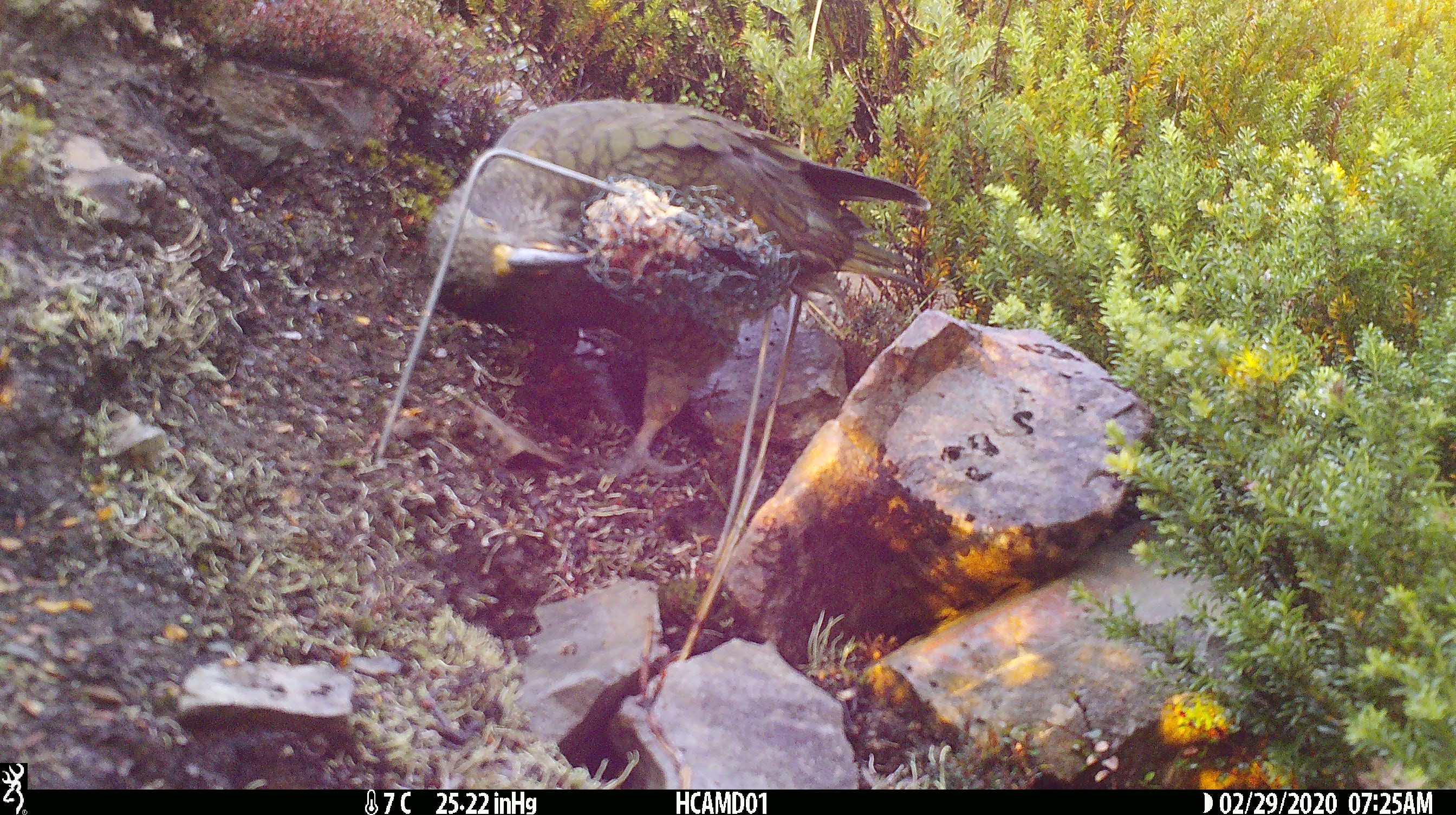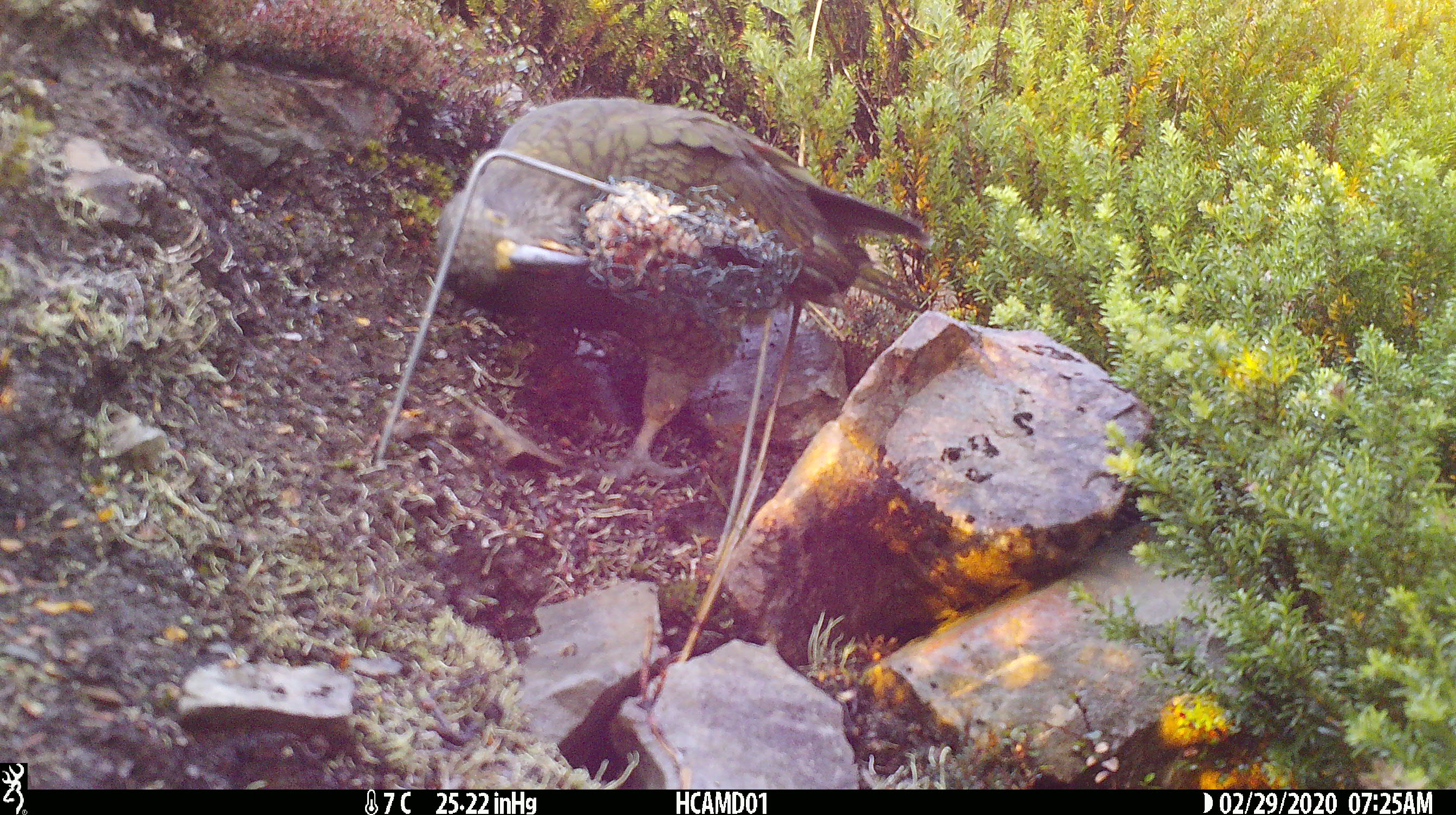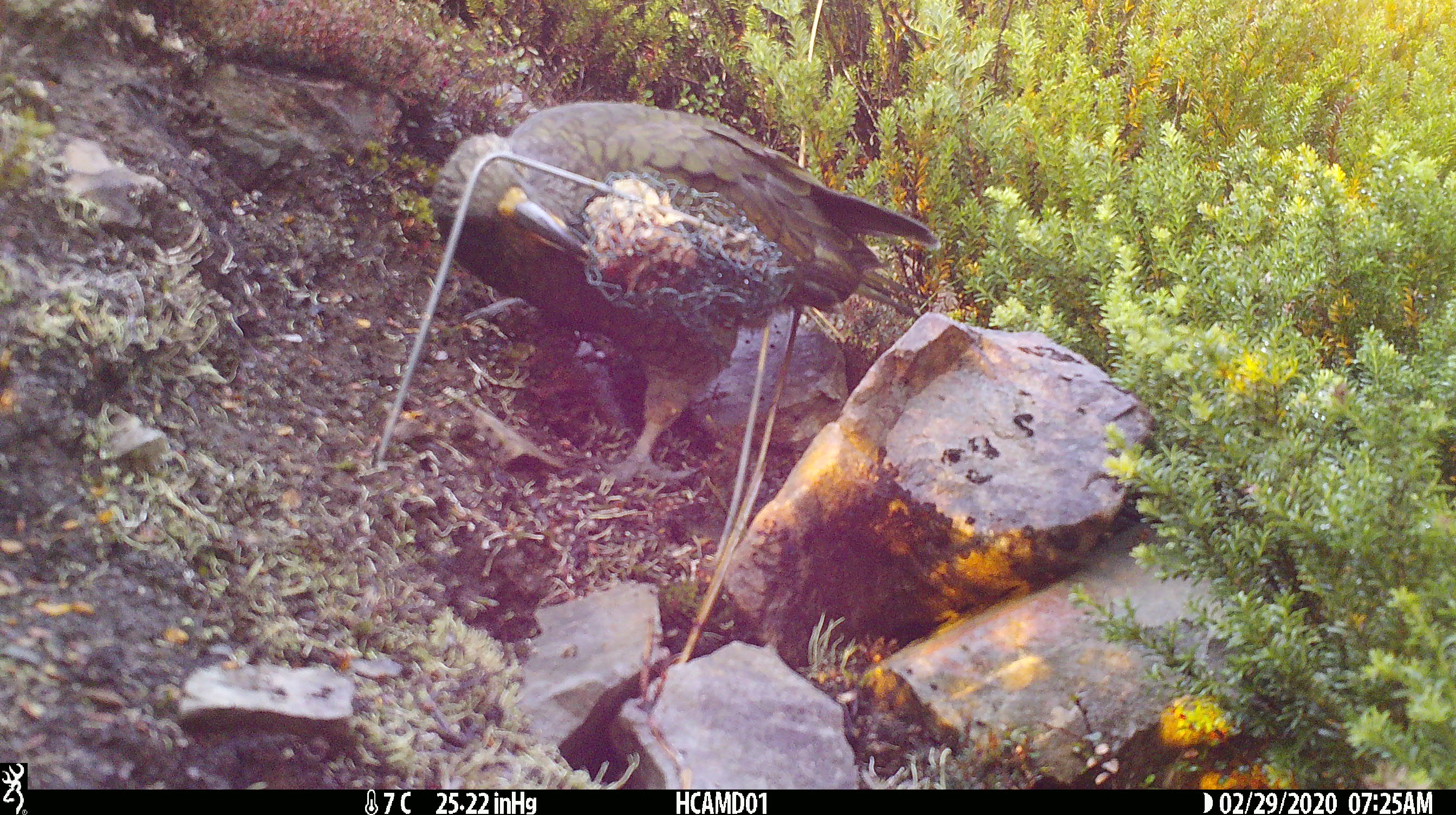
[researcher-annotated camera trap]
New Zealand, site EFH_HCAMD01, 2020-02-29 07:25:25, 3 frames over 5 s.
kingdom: Animalia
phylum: Chordata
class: Aves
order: Psittaciformes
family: Strigopidae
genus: Nestor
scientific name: Nestor notabilis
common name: kea